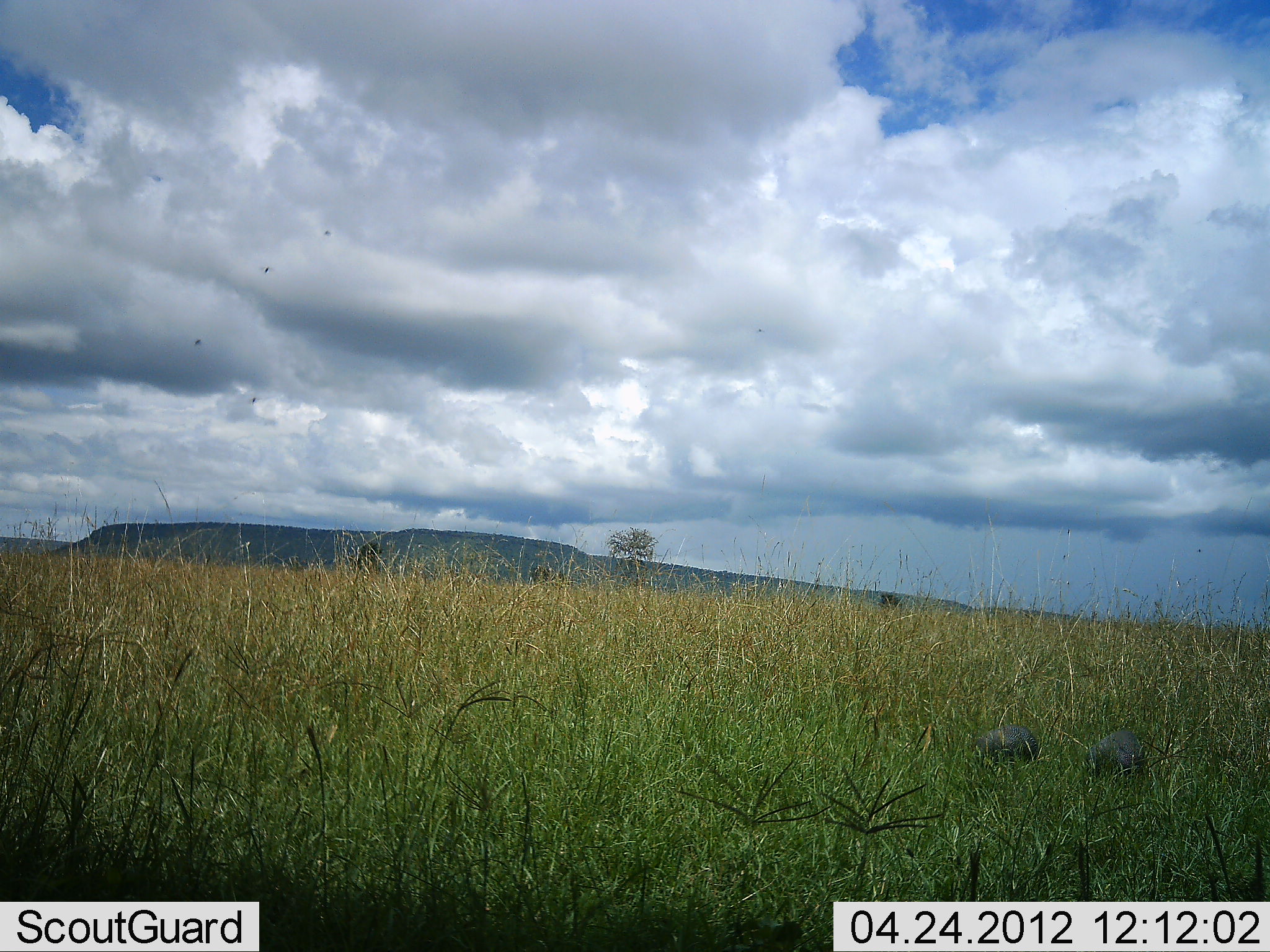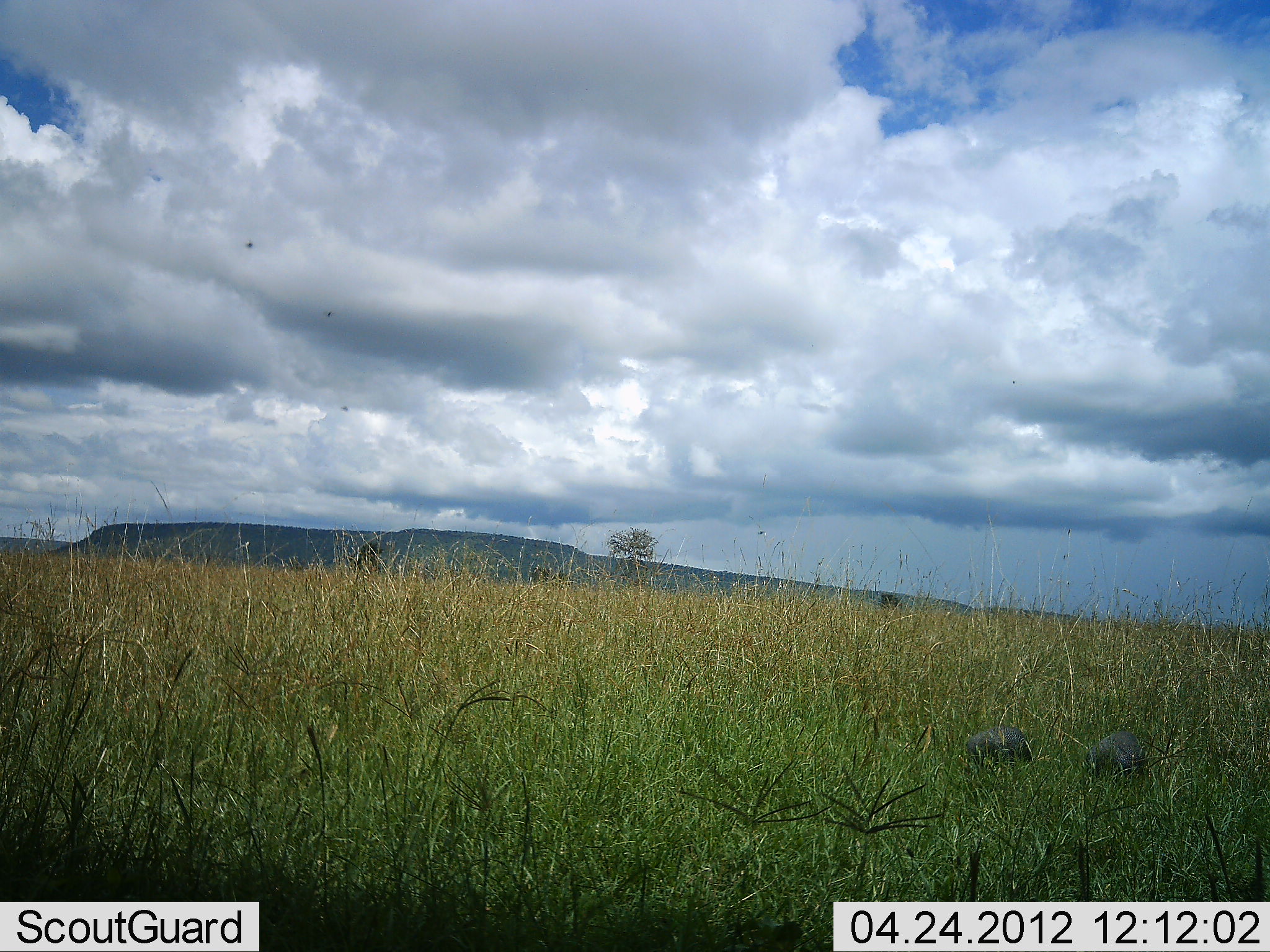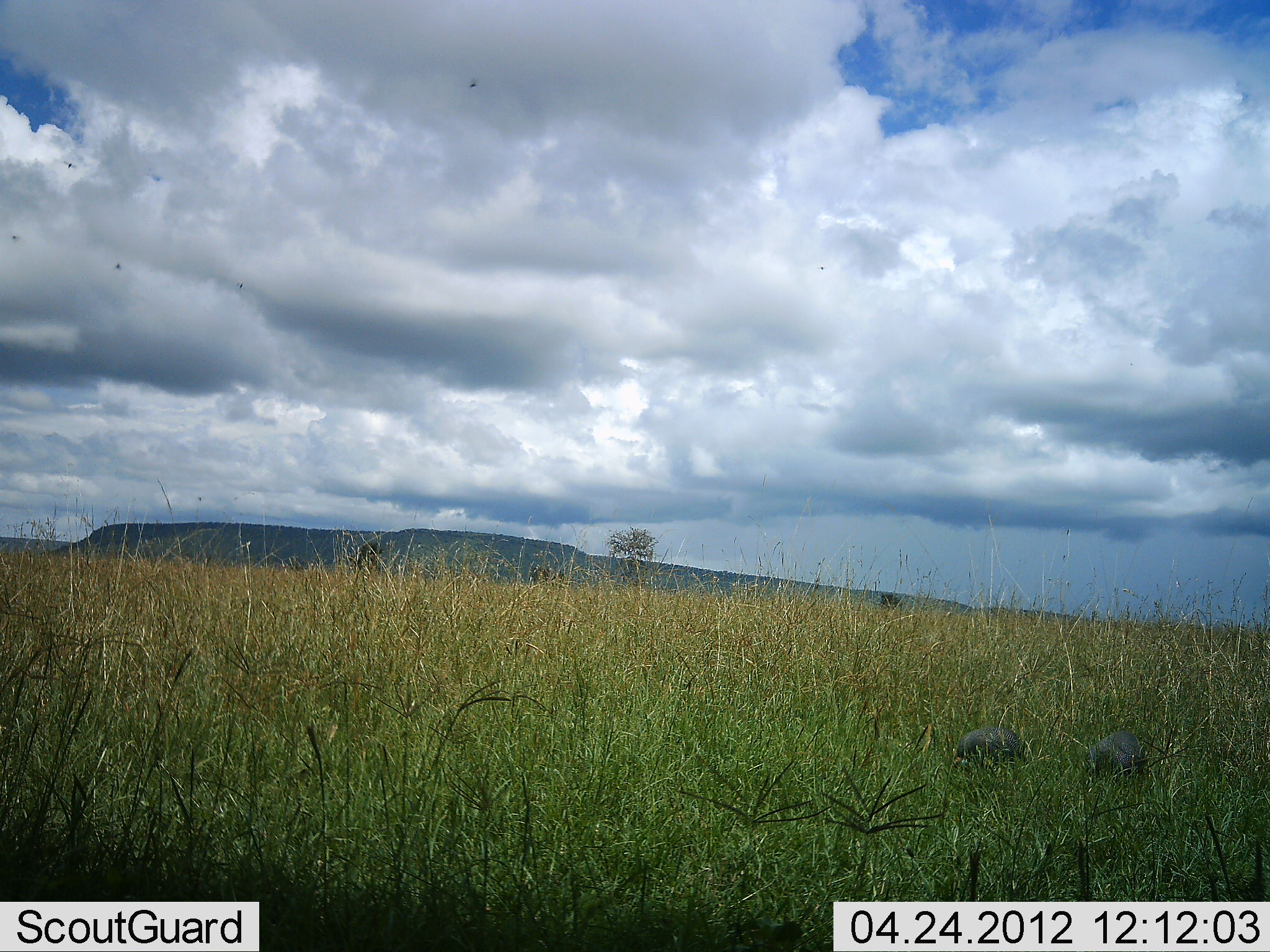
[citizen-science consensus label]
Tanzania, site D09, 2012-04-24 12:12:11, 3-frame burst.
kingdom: Animalia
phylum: Chordata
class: Aves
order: Galliformes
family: Numididae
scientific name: Numididae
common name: guinea fowl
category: guineafowl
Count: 2.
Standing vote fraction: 29%.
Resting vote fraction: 0%.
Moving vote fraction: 18%.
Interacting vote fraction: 0%.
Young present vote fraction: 0%.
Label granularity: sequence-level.